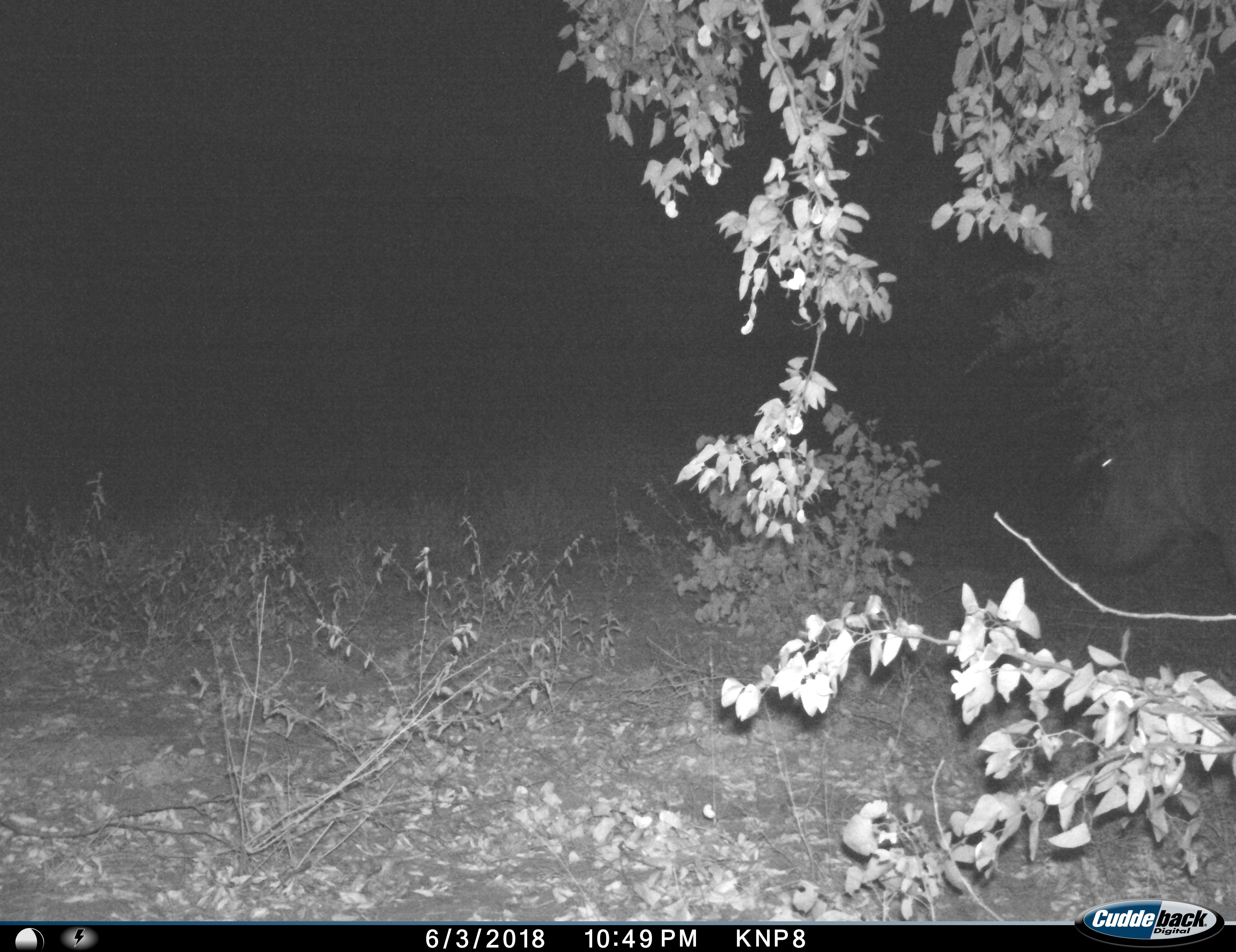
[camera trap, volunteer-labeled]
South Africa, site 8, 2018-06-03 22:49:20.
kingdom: Animalia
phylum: Chordata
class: Mammalia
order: Artiodactyla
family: Hippopotamidae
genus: Hippopotamus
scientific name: Hippopotamus amphibius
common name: hippopotamus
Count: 1.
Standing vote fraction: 12%.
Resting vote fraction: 0%.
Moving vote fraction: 88%.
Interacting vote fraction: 0%.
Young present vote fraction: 0%.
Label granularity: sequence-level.